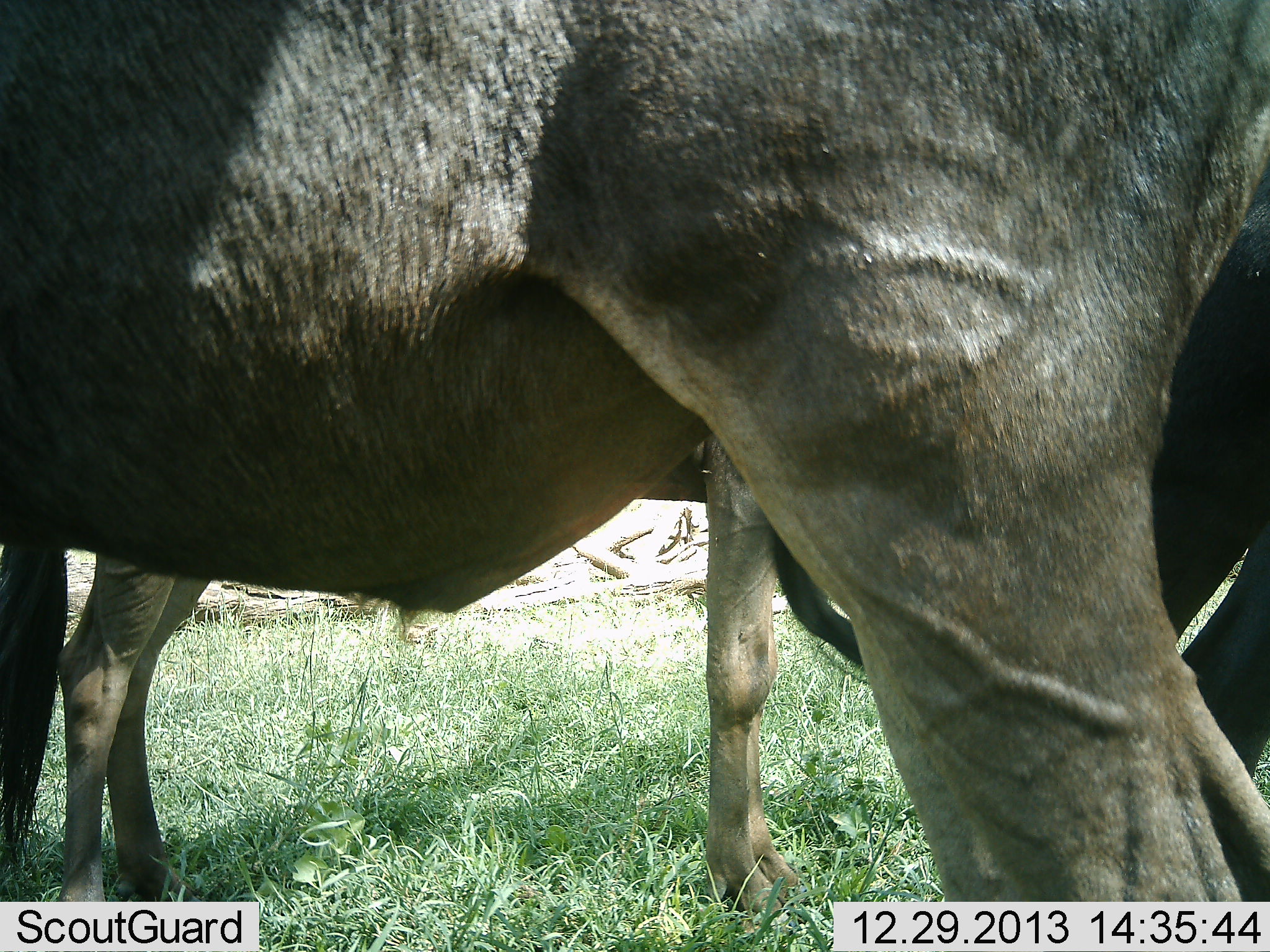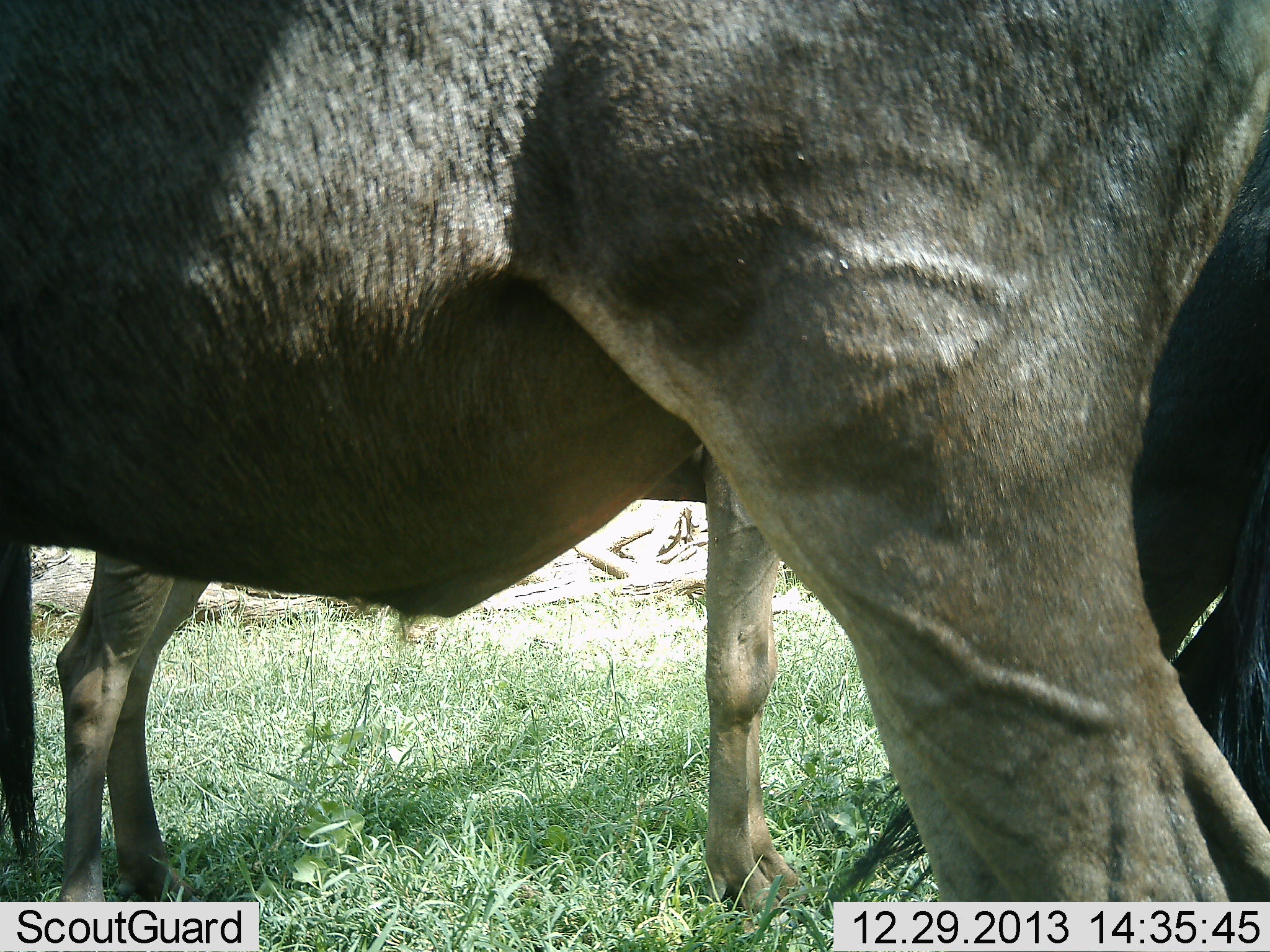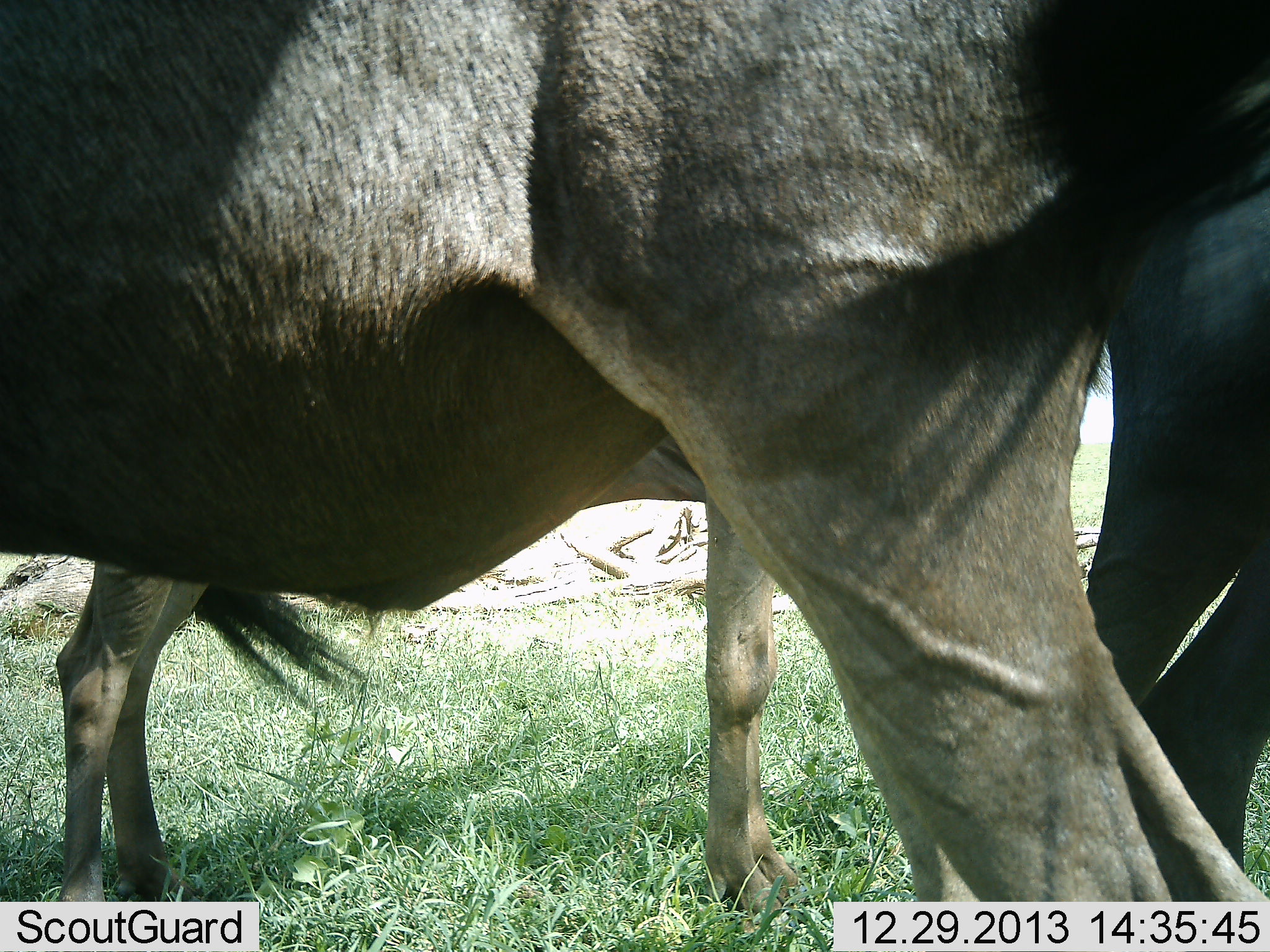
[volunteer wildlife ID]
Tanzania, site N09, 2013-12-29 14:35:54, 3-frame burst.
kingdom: Animalia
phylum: Chordata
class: Mammalia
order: Artiodactyla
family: Bovidae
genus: Connochaetes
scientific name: Connochaetes taurinus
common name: blue wildebeest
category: wildebeest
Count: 3.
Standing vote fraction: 100%.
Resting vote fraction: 0%.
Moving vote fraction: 0%.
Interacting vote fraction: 0%.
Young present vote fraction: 20%.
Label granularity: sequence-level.